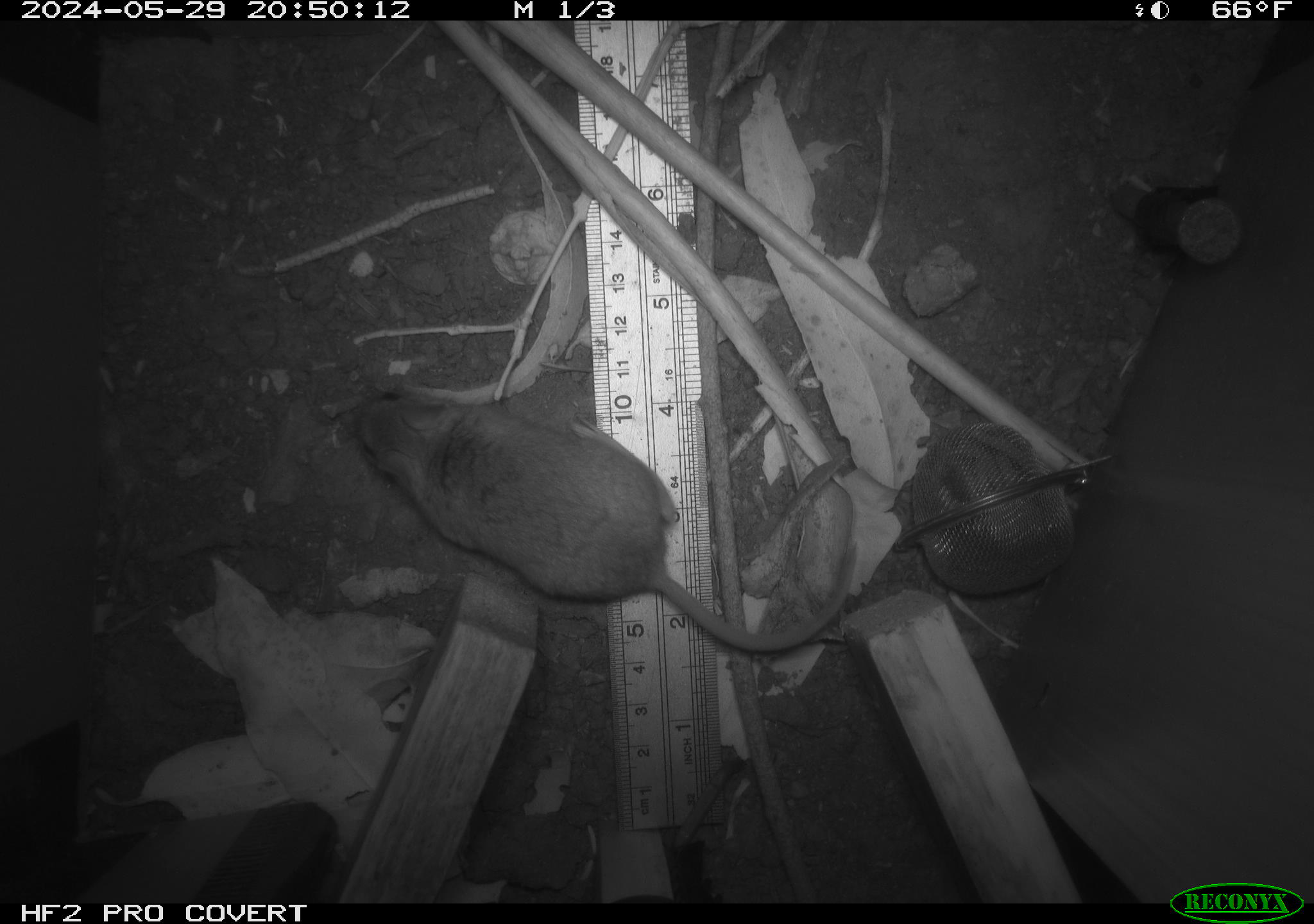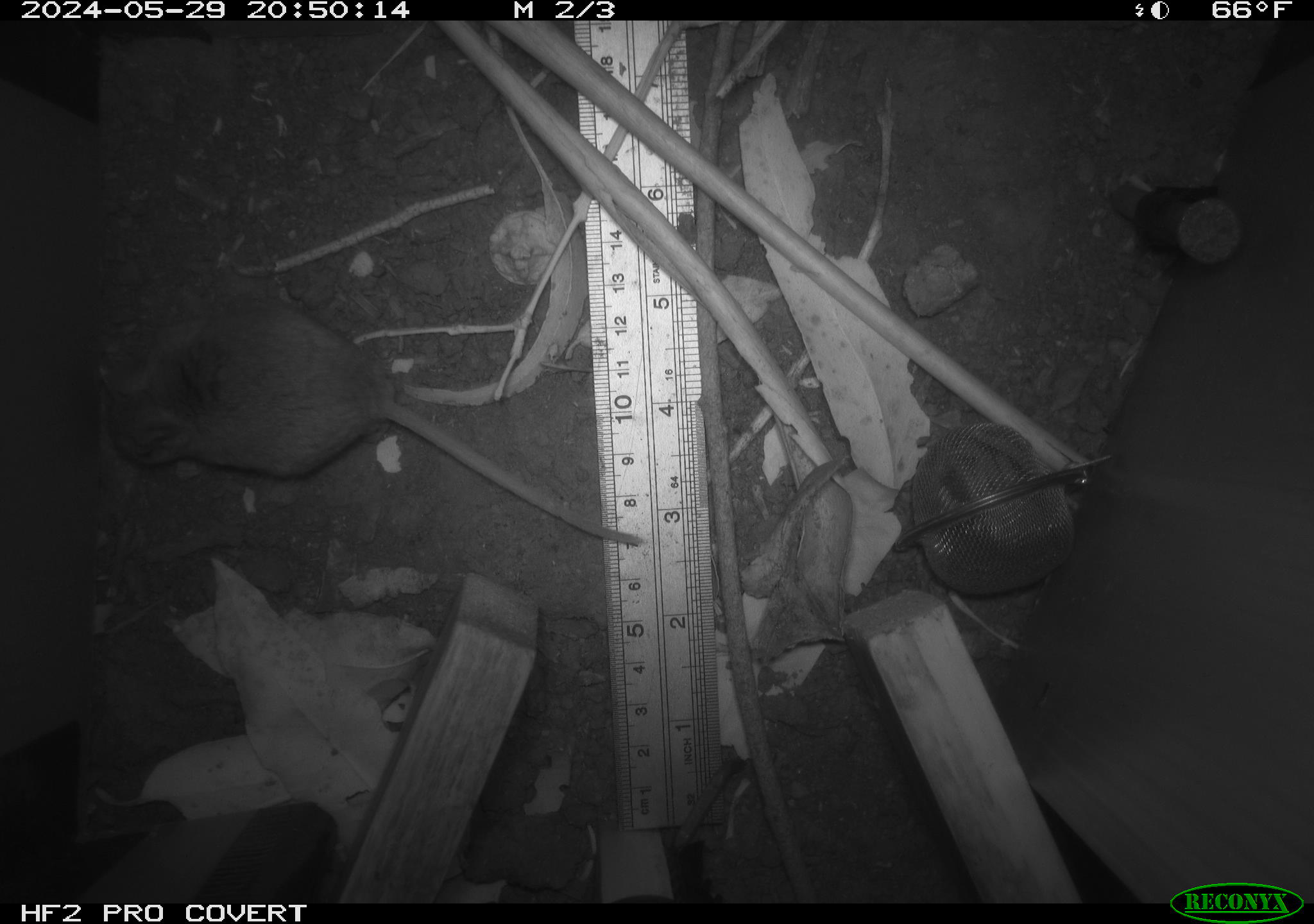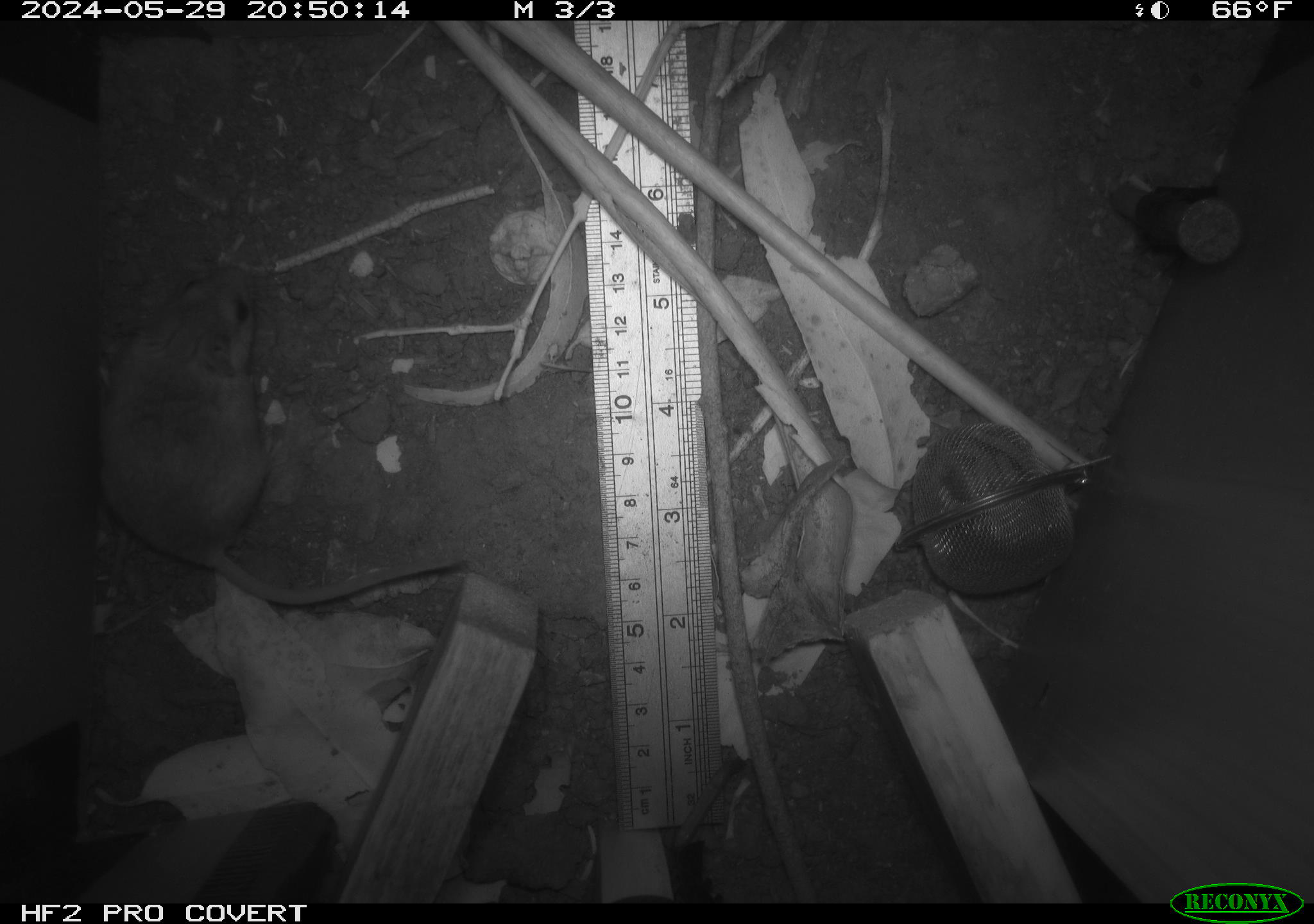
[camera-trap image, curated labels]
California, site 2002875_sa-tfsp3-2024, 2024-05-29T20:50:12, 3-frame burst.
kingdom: Animalia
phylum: Chordata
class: Mammalia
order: Rodentia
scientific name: Rodentia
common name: mouse species